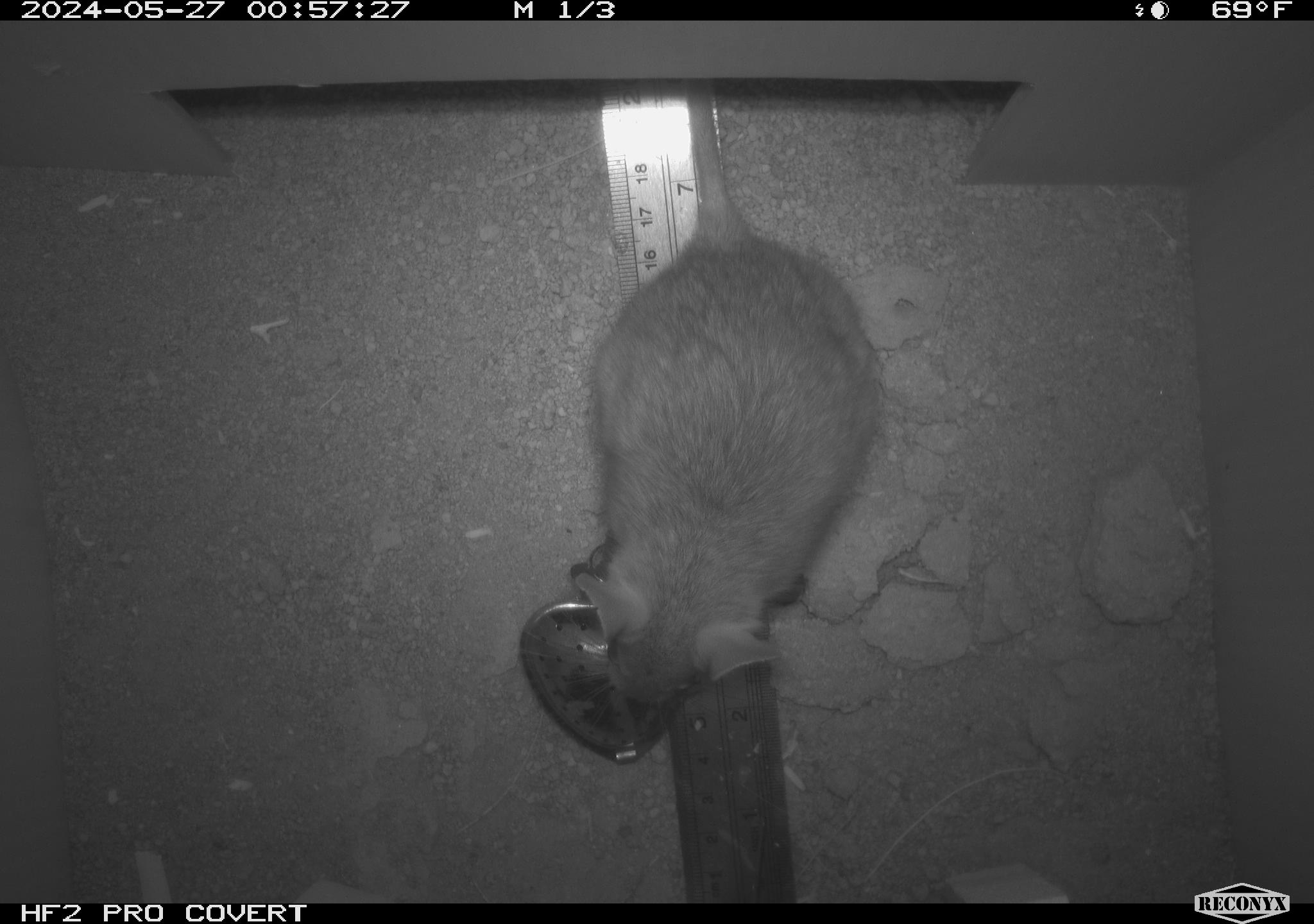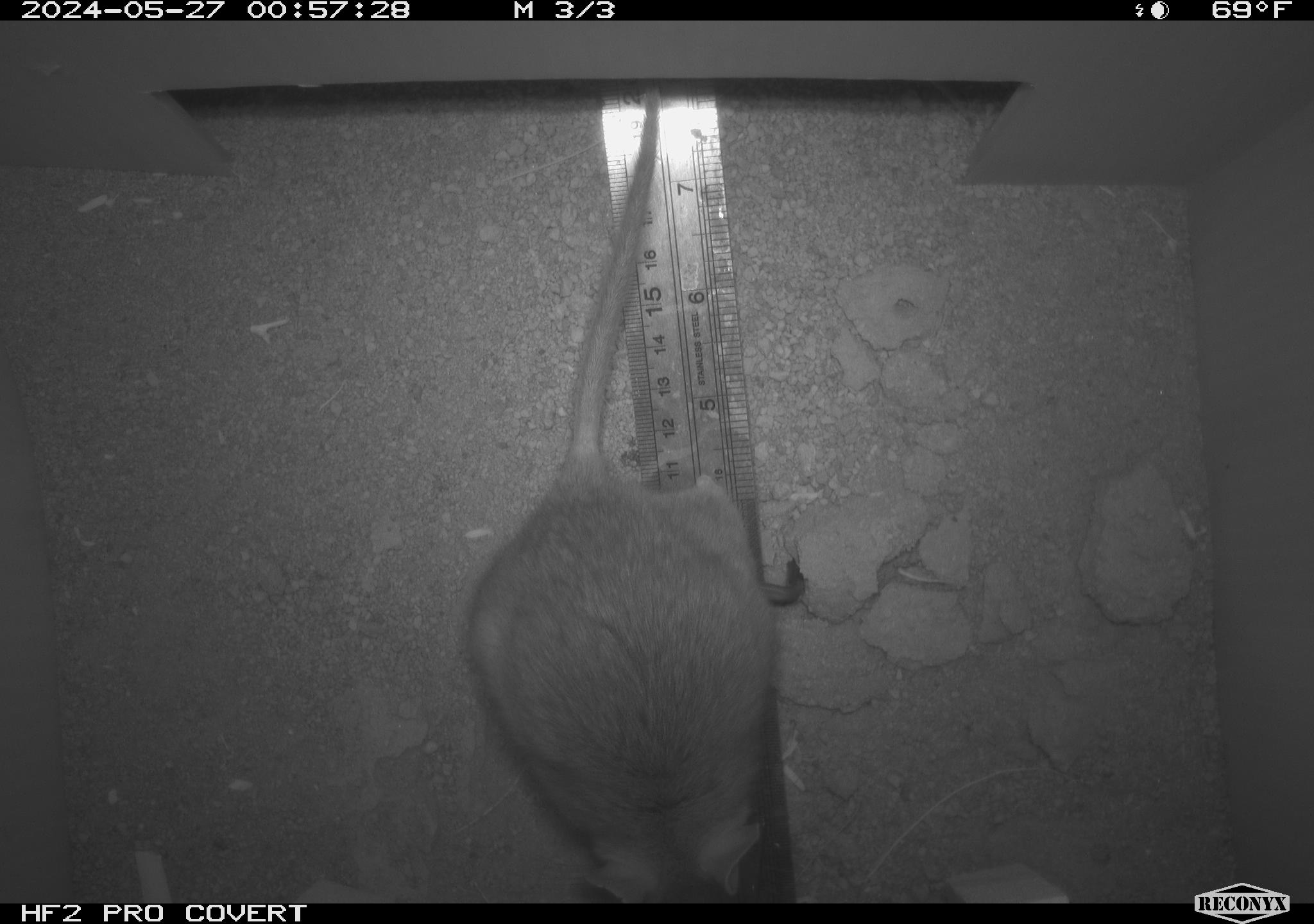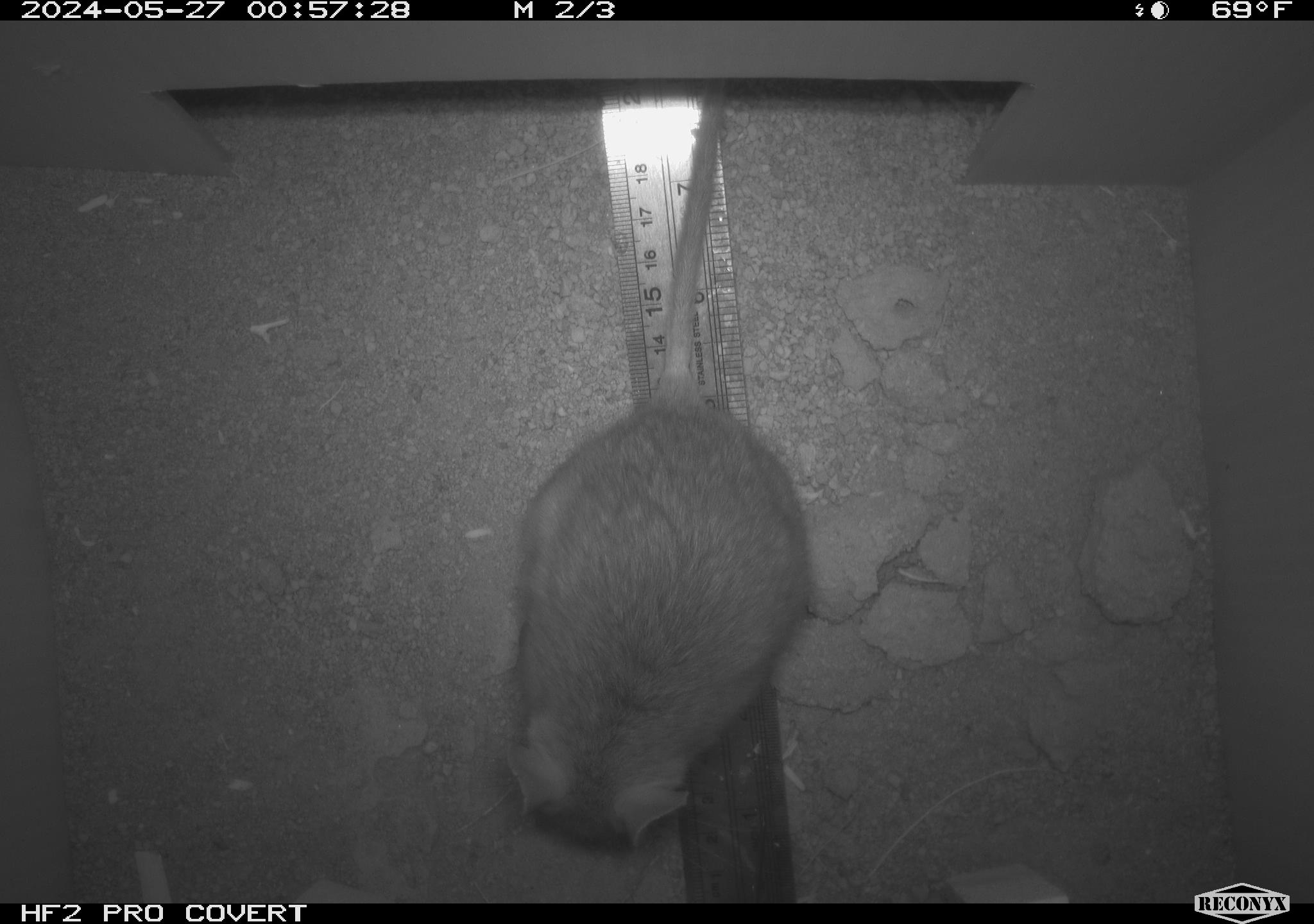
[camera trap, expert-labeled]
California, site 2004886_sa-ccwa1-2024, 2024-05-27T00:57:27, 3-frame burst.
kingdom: Animalia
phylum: Chordata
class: Mammalia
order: Rodentia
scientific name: Rodentia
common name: woodrat or rat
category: woodrat or rat species